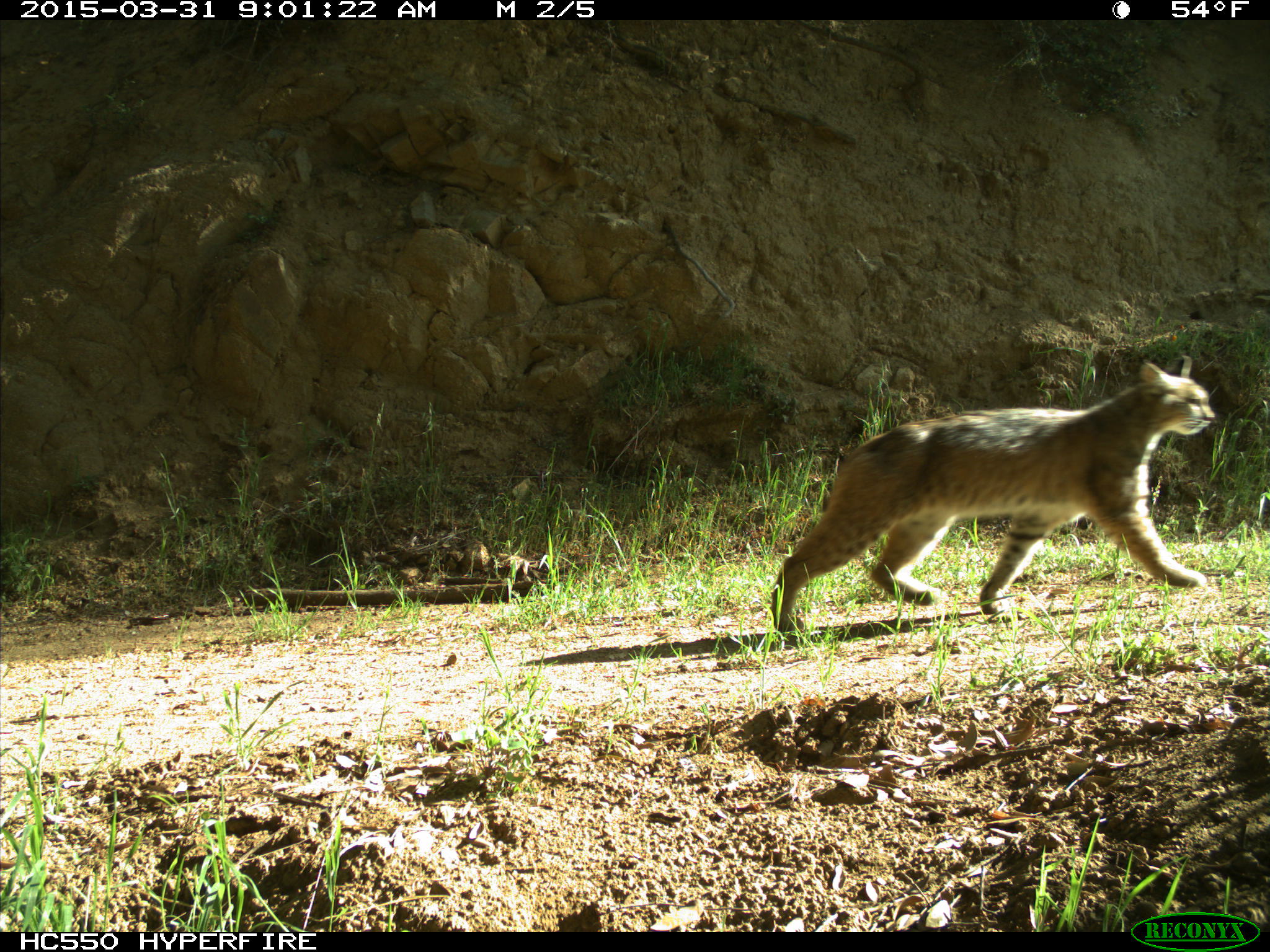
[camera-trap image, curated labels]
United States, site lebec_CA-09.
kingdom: Animalia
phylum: Chordata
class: Mammalia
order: Carnivora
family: Felidae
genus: Lynx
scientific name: Lynx rufus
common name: bobcat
Lynx rufus (bobcat).